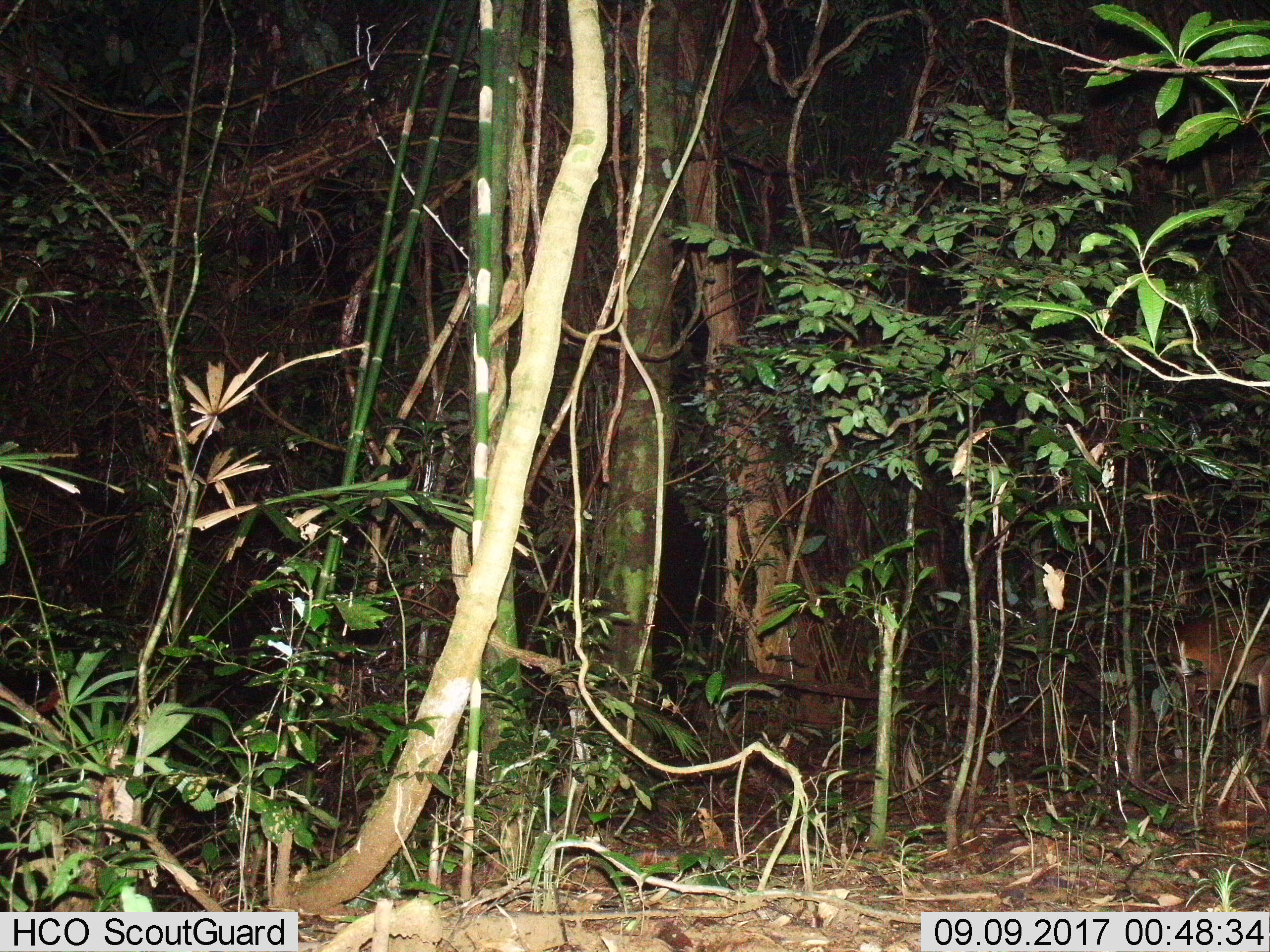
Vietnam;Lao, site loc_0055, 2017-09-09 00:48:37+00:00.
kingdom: Animalia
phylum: Chordata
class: Mammalia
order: Artiodactyla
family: Cervidae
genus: Muntiacus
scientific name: Muntiacus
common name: muntjacs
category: unidentified muntjac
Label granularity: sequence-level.